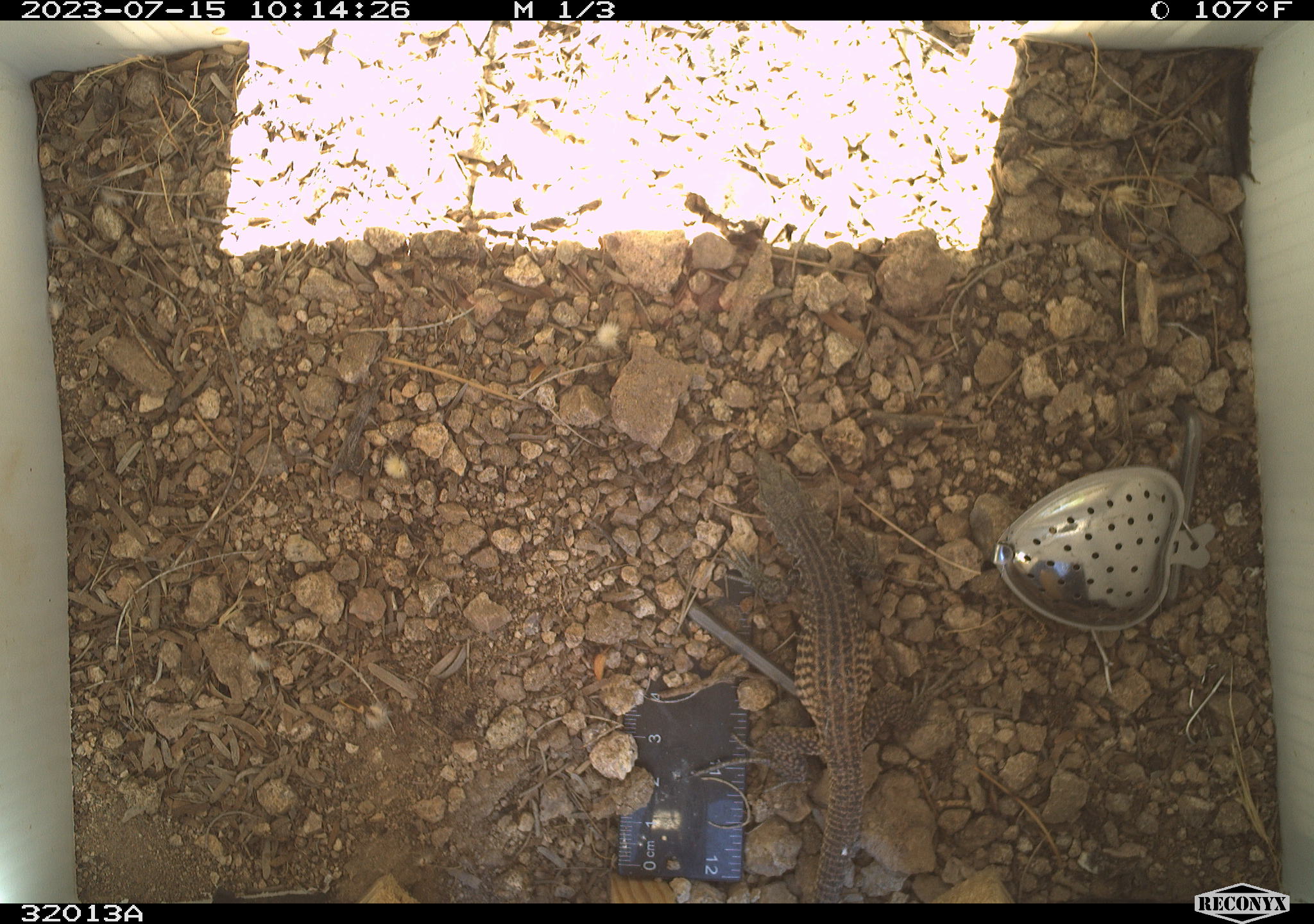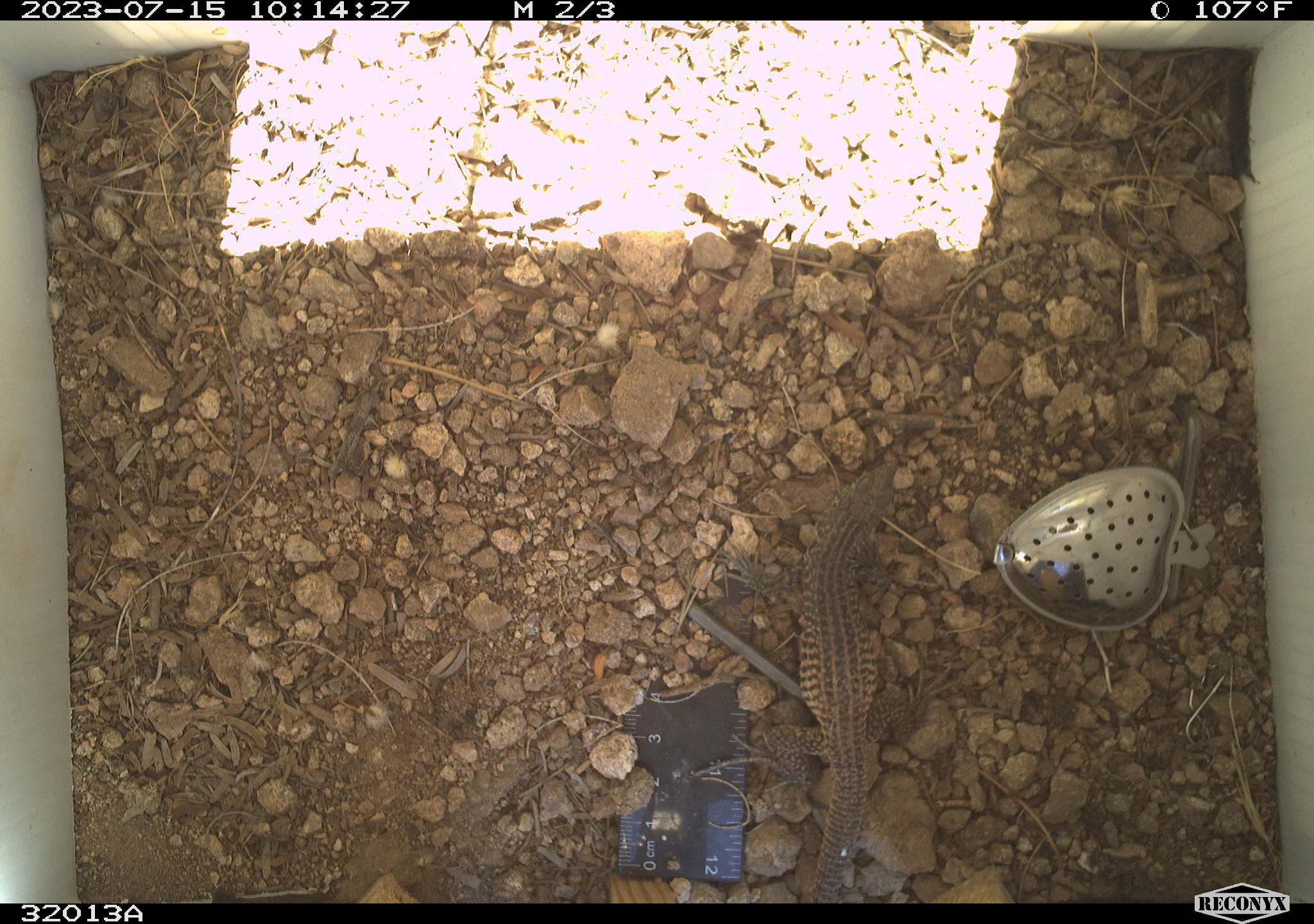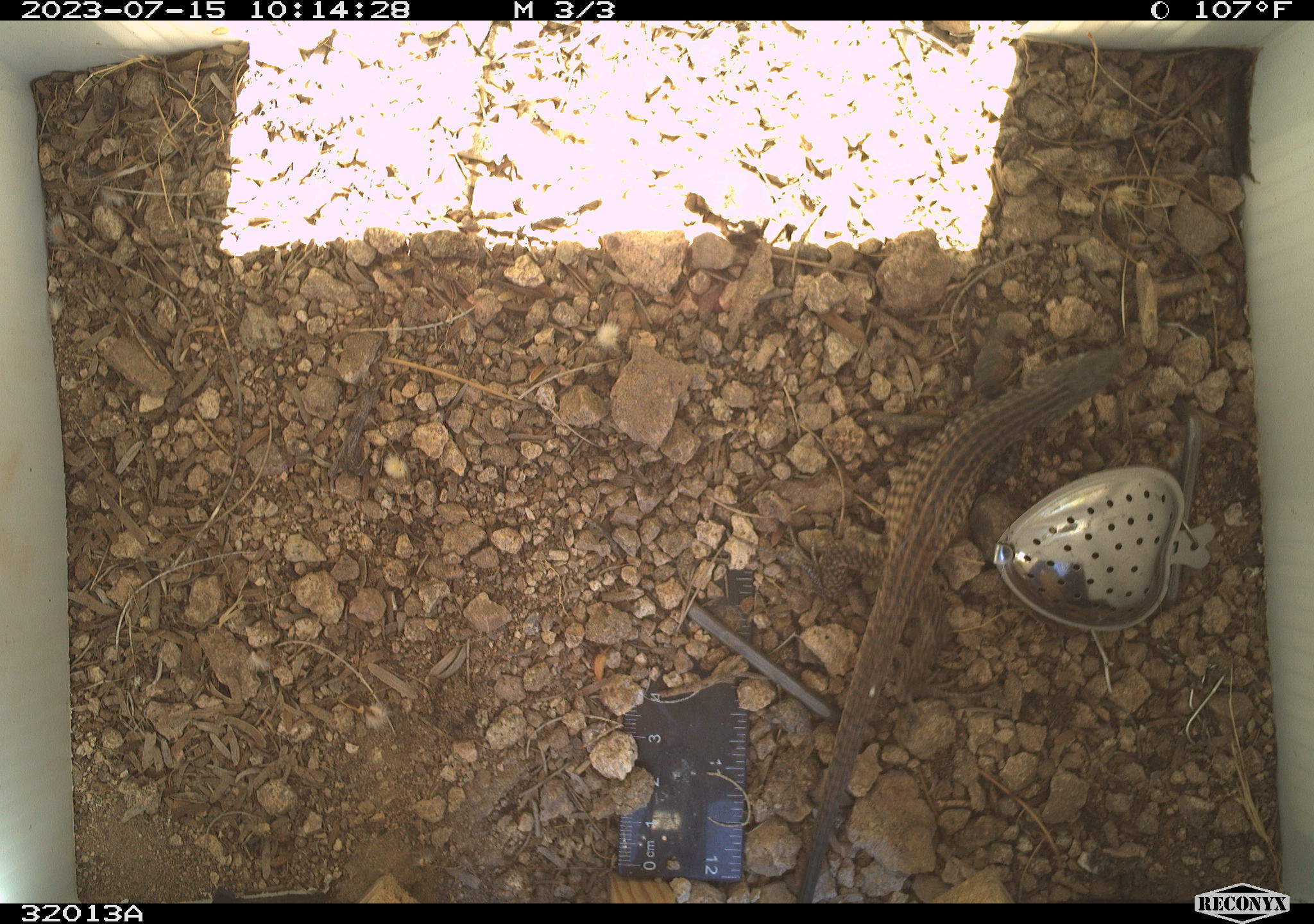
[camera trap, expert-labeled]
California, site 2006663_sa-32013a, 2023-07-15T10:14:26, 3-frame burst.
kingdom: Animalia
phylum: Chordata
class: Reptilia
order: Squamata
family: Teiidae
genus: Aspidoscelis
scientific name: Aspidoscelis tigris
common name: western whiptail